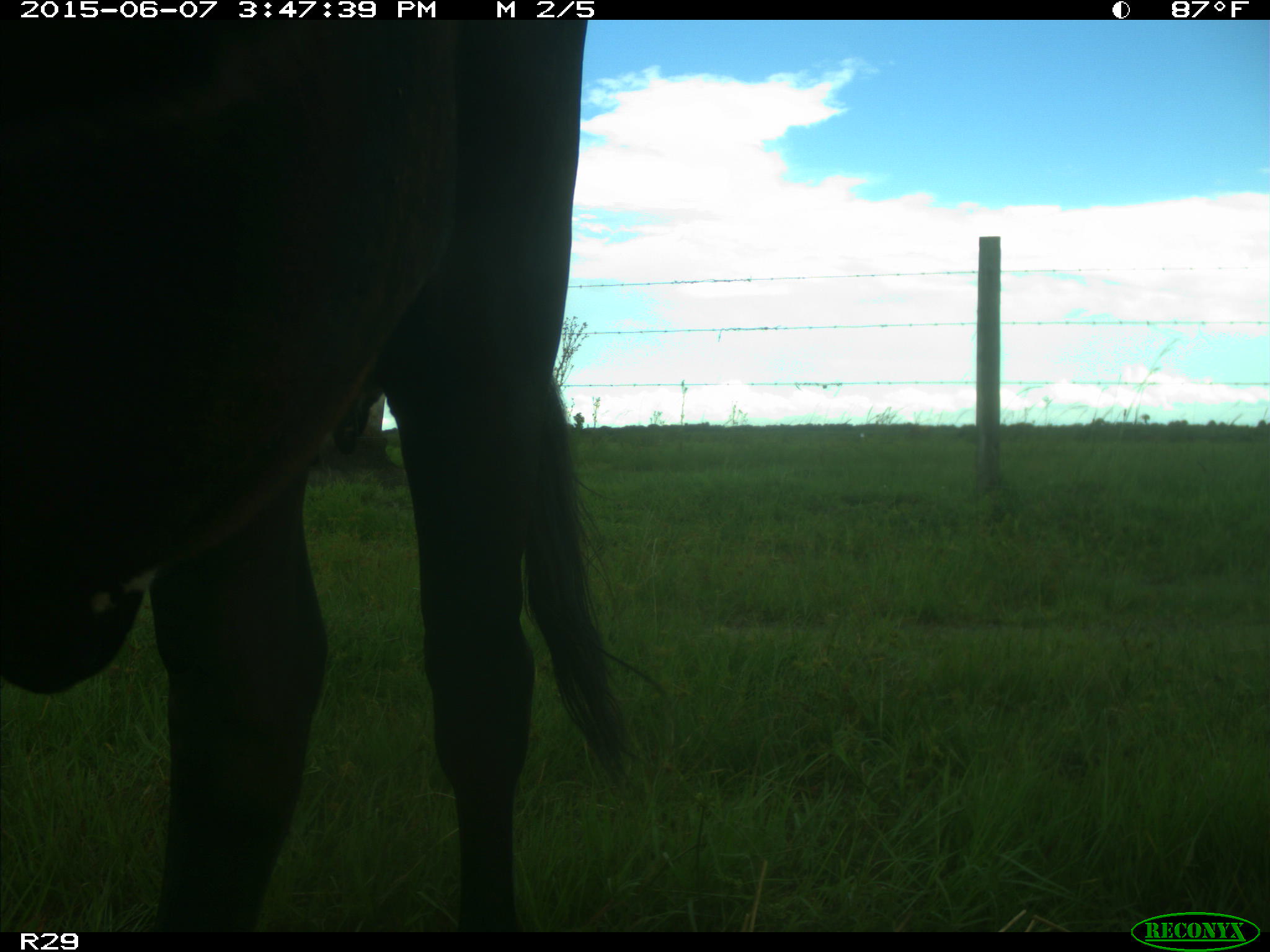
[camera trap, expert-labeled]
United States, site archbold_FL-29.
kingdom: Animalia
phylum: Chordata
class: Mammalia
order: Artiodactyla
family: Bovidae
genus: Bos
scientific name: Bos taurus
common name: domestic cow